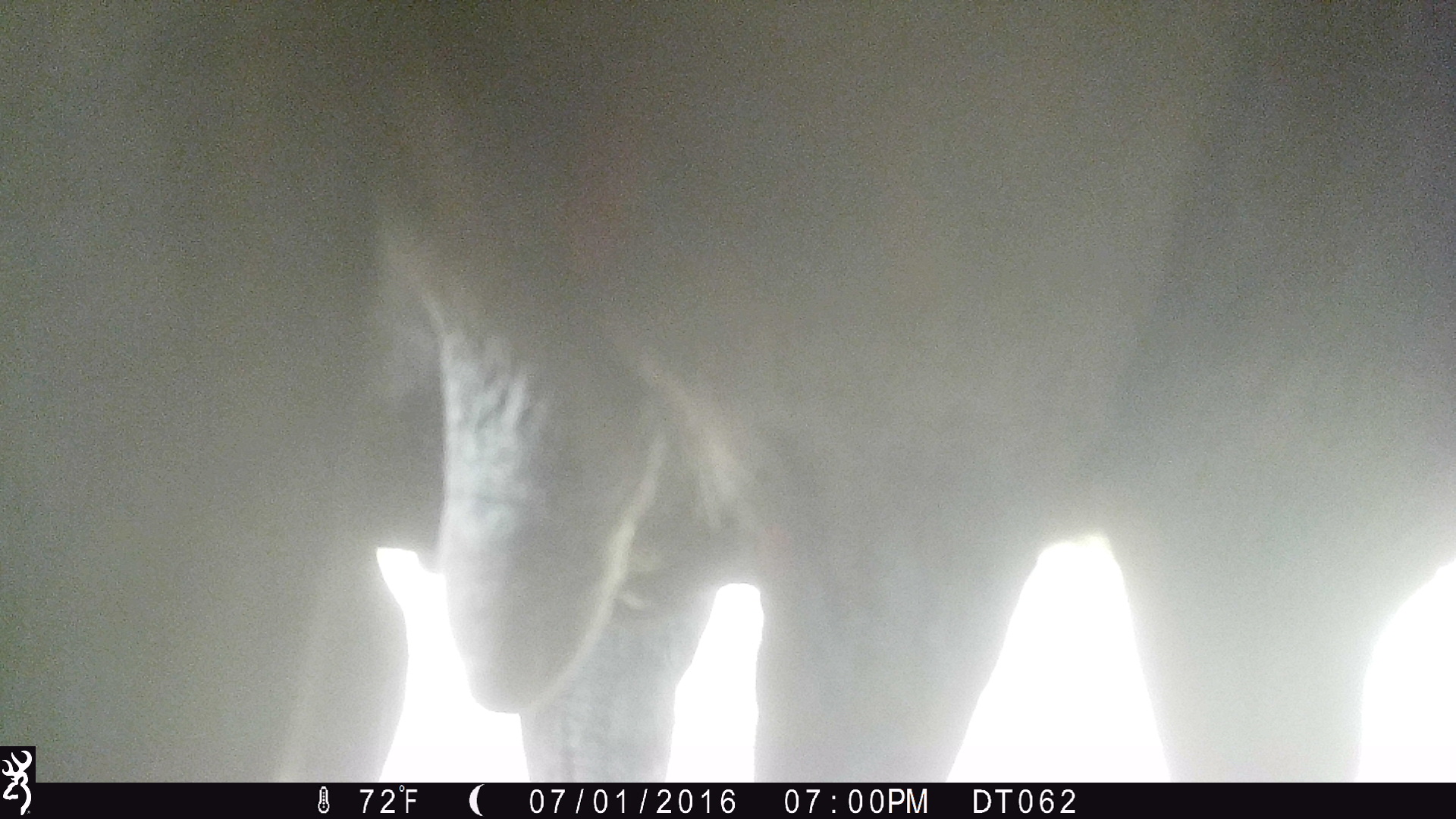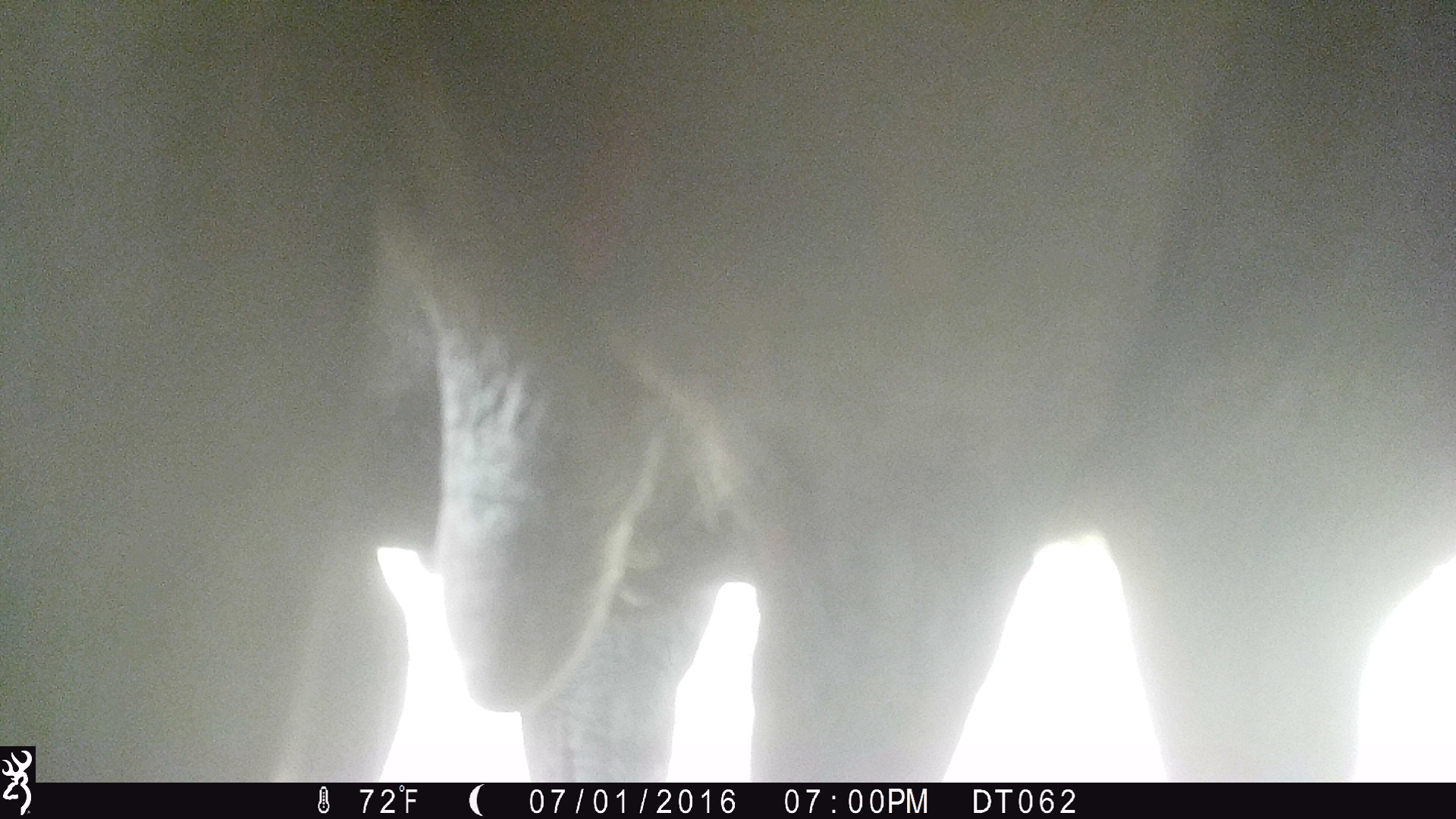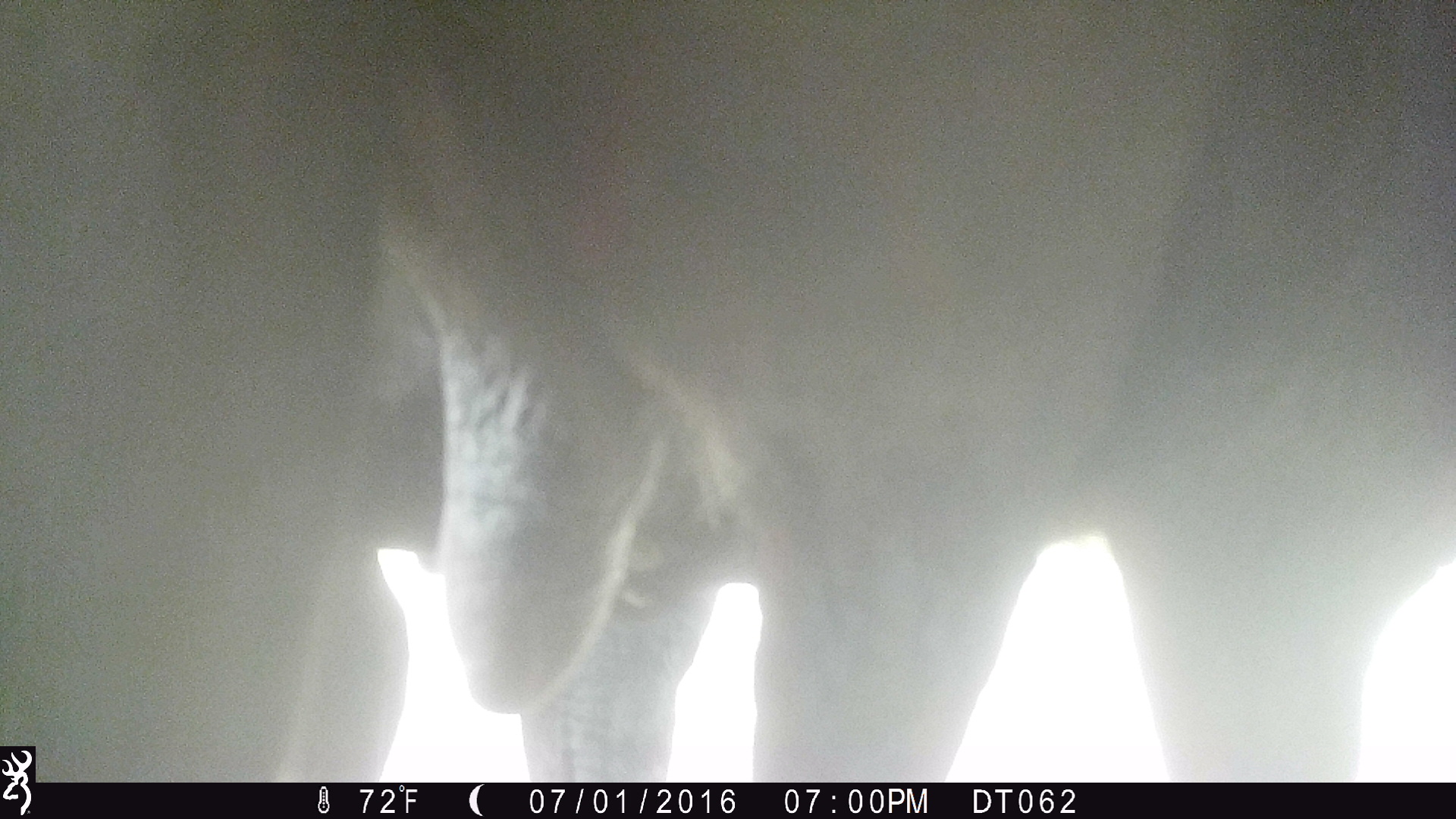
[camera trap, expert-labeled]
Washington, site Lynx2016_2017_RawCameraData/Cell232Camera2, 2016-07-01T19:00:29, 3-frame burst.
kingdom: Animalia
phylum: Chordata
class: Mammalia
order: Artiodactyla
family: Bovidae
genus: Bos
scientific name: Bos taurus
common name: domestic cattle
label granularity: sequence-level